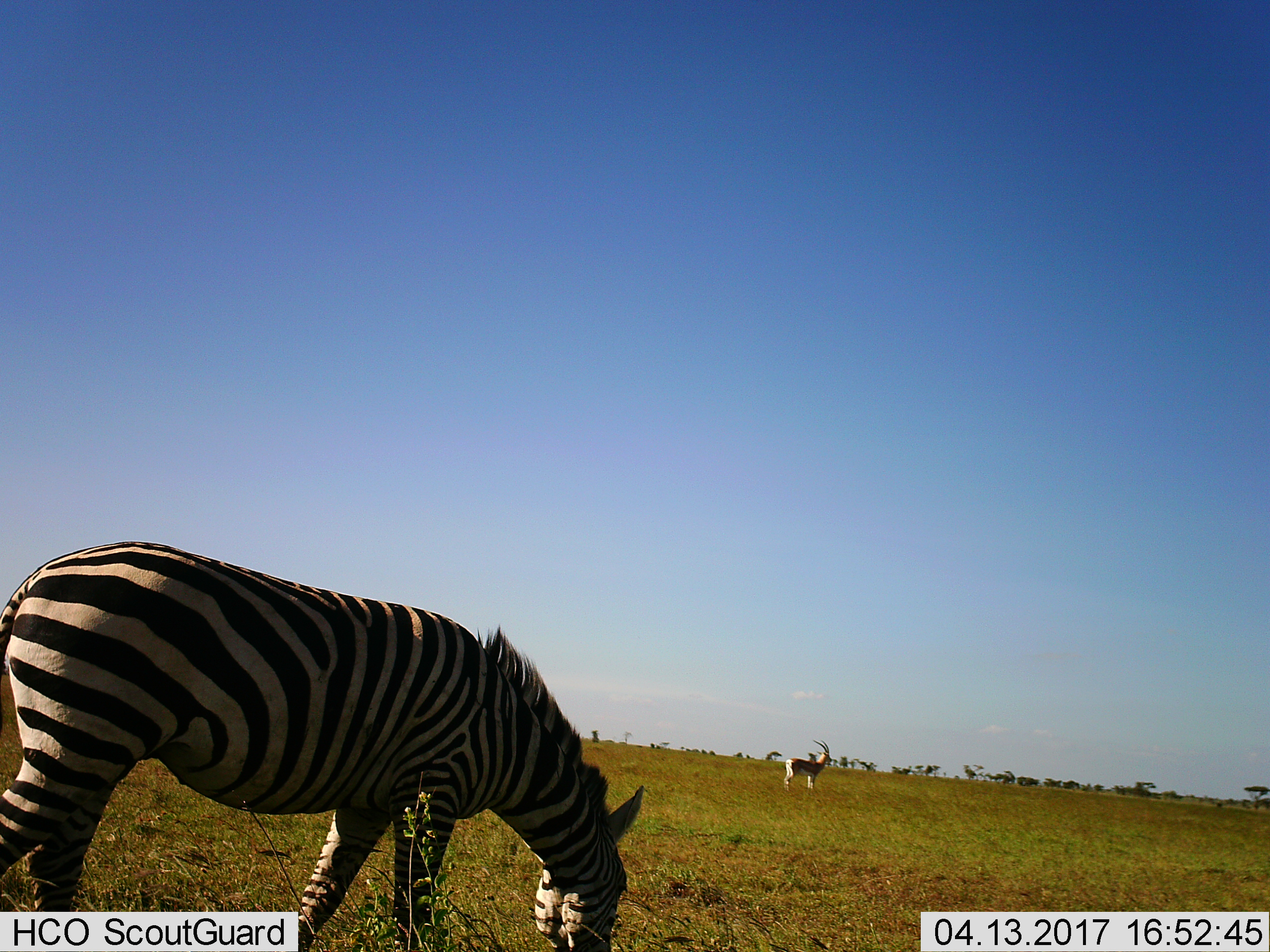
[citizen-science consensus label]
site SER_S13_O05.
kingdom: Animalia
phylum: Chordata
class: Mammalia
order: Artiodactyla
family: Bovidae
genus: Nanger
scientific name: Nanger granti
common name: grant's gazelle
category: gazellegrants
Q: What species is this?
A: Gazellegrants (grant's gazelle) (Nanger granti).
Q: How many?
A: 1.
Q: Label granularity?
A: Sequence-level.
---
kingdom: Animalia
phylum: Chordata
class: Mammalia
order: Perissodactyla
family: Equidae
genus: Equus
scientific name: Equus quagga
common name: plains zebra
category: zebraplains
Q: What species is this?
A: Zebraplains (plains zebra) (Equus quagga).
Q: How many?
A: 1.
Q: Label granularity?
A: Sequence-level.